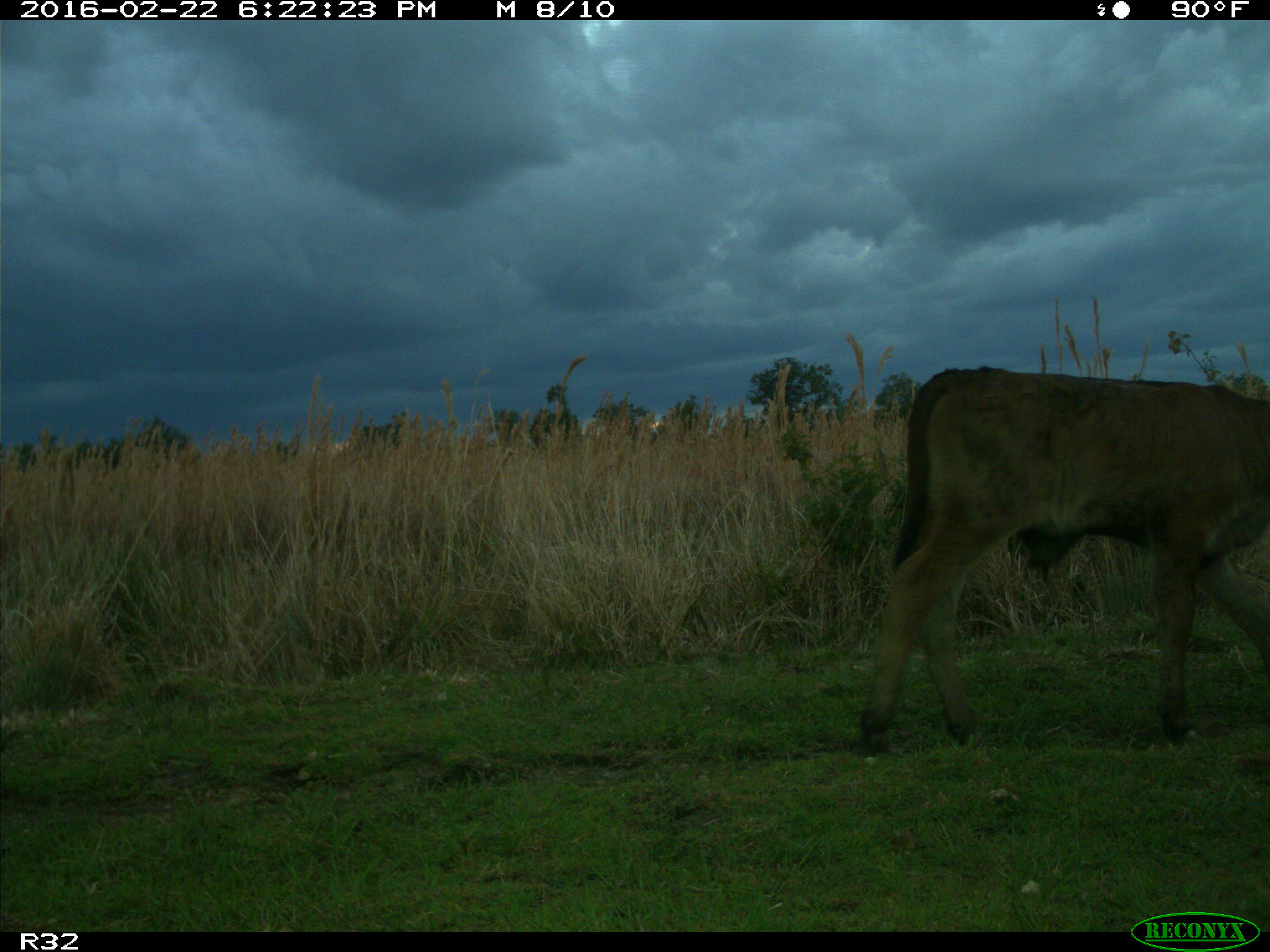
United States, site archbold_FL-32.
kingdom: Animalia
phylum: Chordata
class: Mammalia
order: Artiodactyla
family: Bovidae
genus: Bos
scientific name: Bos taurus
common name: domestic cow